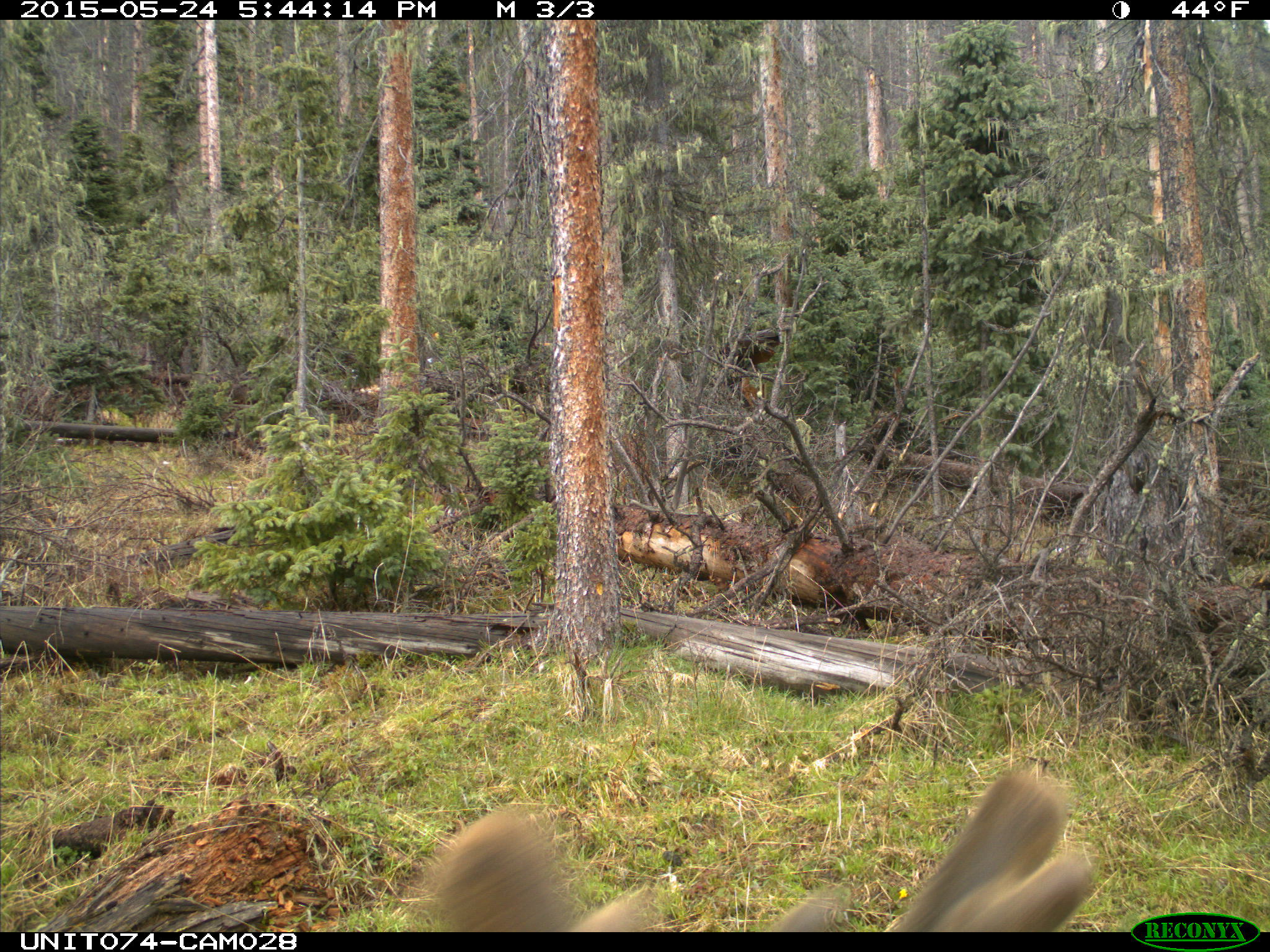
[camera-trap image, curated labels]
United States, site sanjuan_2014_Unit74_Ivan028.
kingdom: Animalia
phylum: Chordata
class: Mammalia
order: Artiodactyla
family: Cervidae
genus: Cervus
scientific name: Cervus elaphus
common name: red deer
Cervus elaphus (red deer).